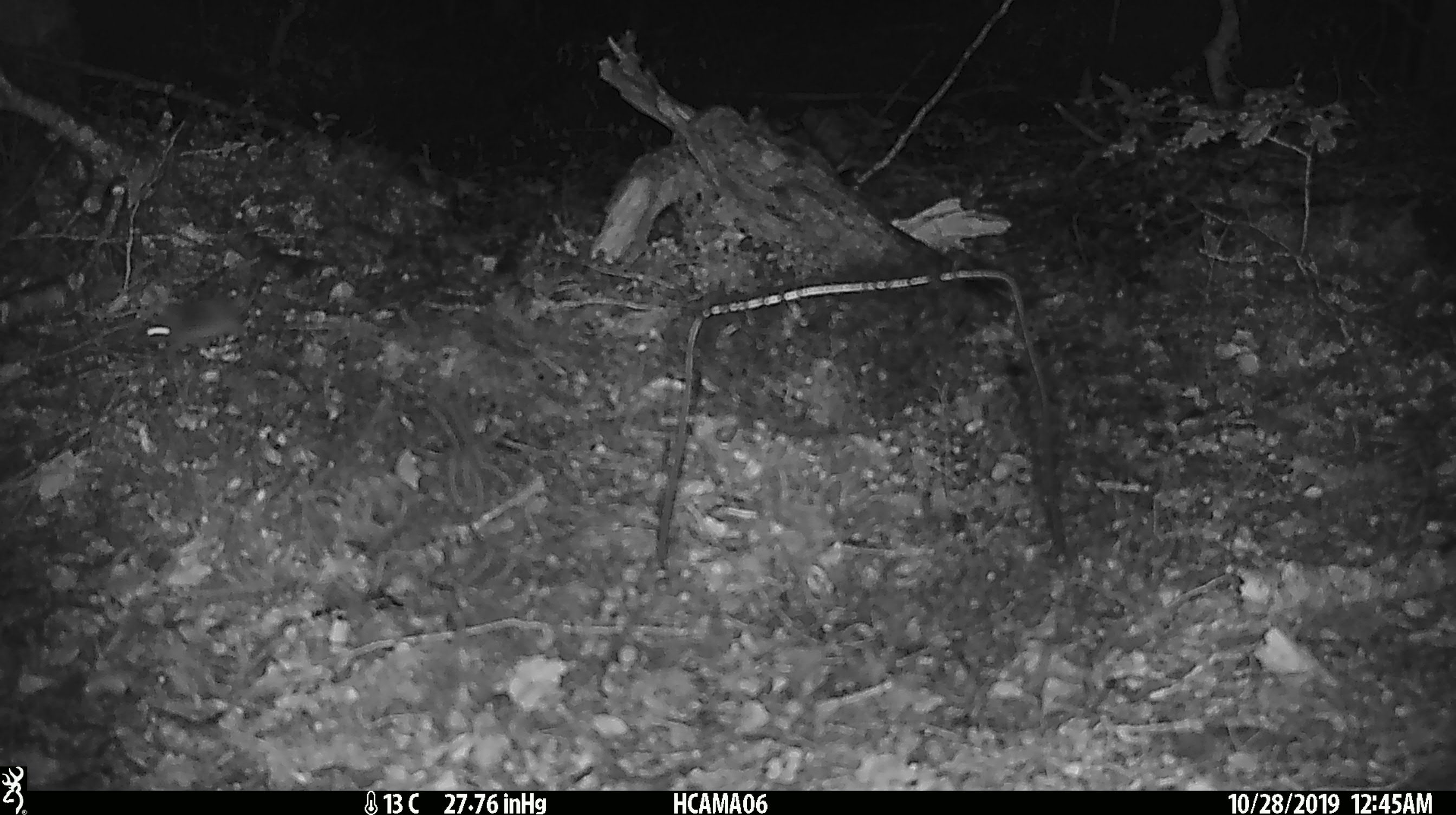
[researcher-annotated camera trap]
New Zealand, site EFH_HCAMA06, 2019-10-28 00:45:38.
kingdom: Animalia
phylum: Chordata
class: Mammalia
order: Rodentia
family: Muridae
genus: Mus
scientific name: Mus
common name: mouse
Mouse (Mus).